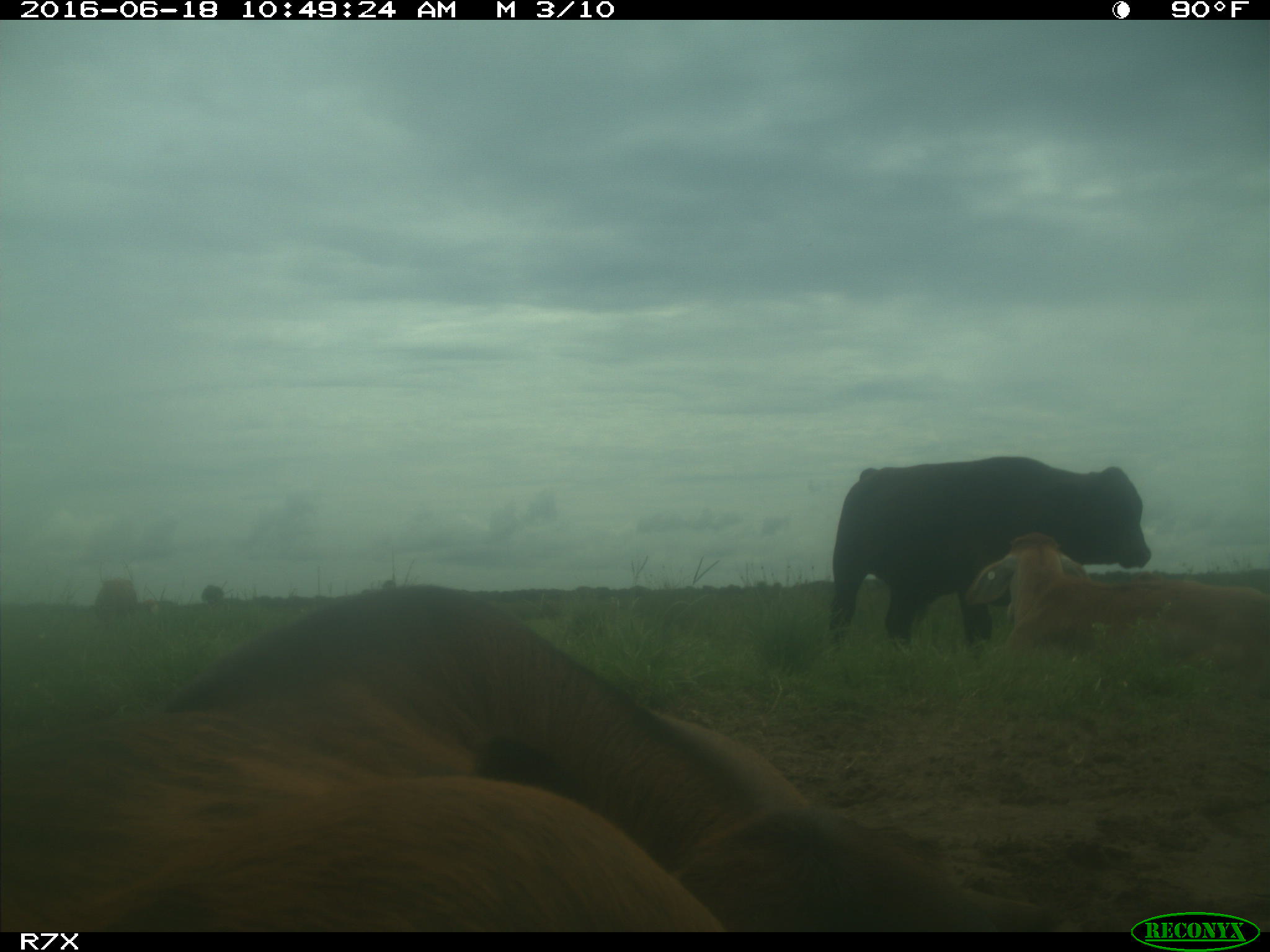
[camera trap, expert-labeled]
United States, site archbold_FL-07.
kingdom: Animalia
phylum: Chordata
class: Mammalia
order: Artiodactyla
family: Bovidae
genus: Bos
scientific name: Bos taurus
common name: domestic cow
Bos taurus (domestic cow).